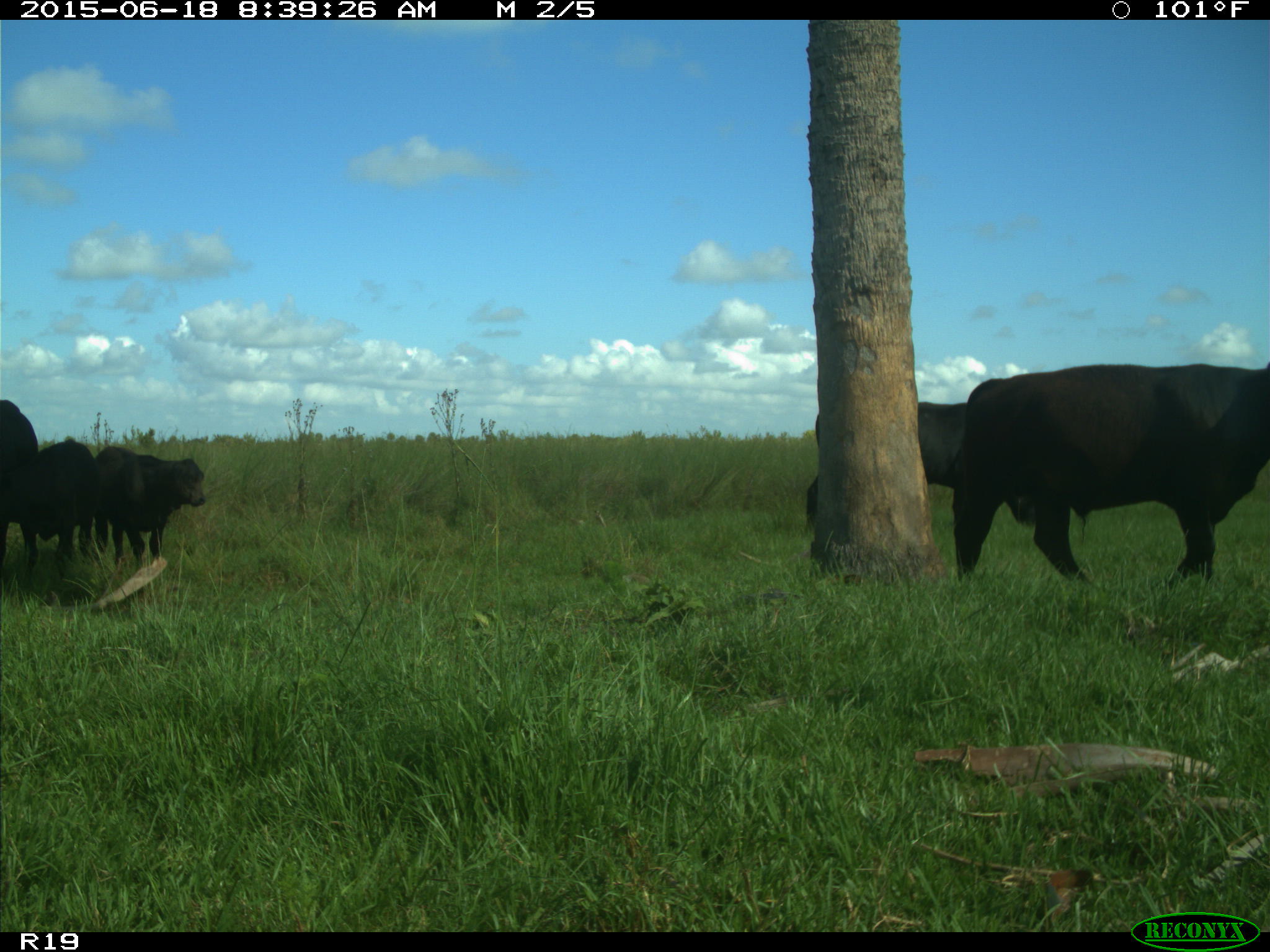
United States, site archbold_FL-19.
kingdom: Animalia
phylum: Chordata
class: Mammalia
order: Artiodactyla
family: Bovidae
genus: Bos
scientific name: Bos taurus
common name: domestic cow